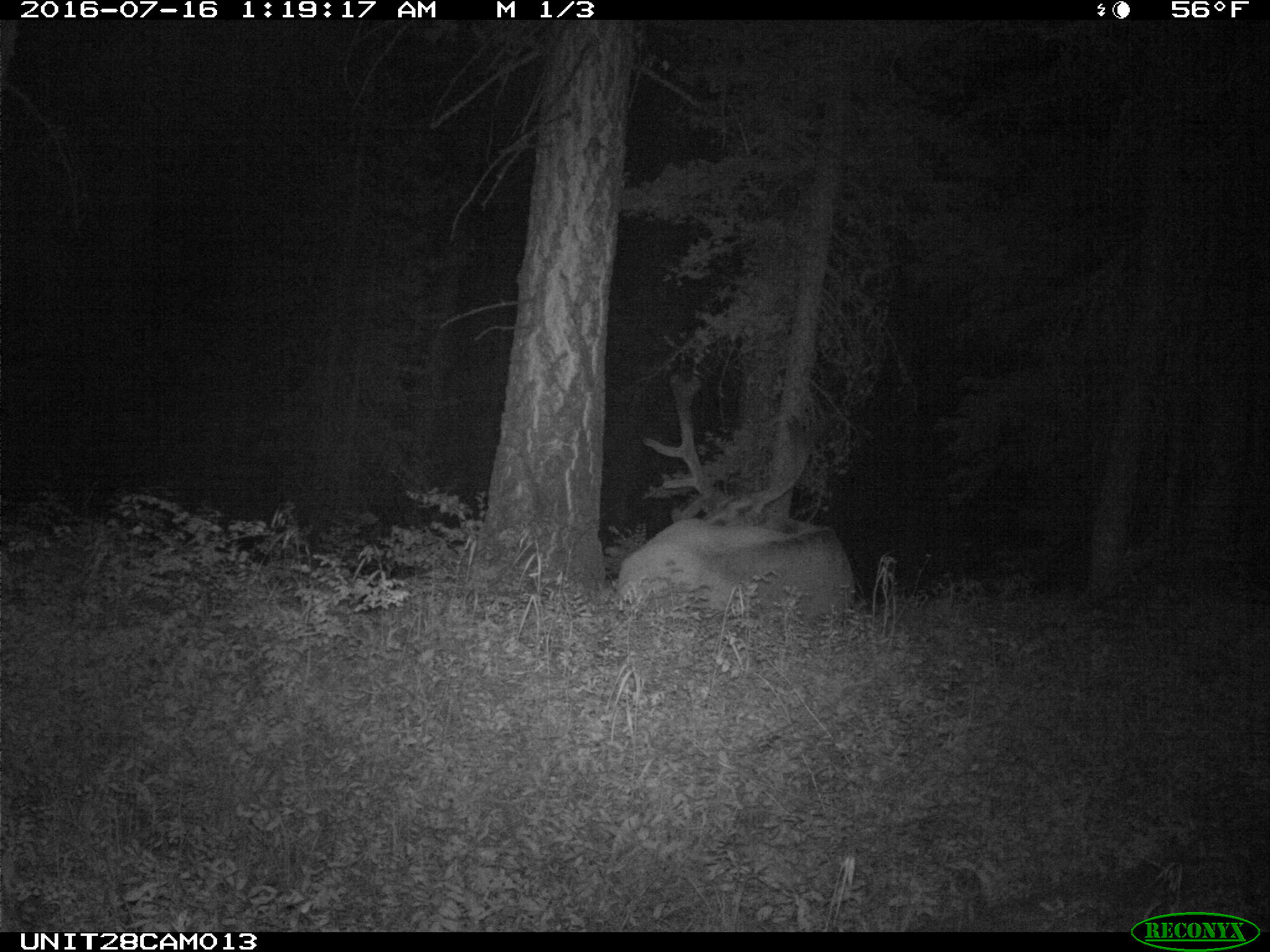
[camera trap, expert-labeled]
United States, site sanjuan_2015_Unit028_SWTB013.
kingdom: Animalia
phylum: Chordata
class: Mammalia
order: Artiodactyla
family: Cervidae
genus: Cervus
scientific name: Cervus elaphus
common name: red deer